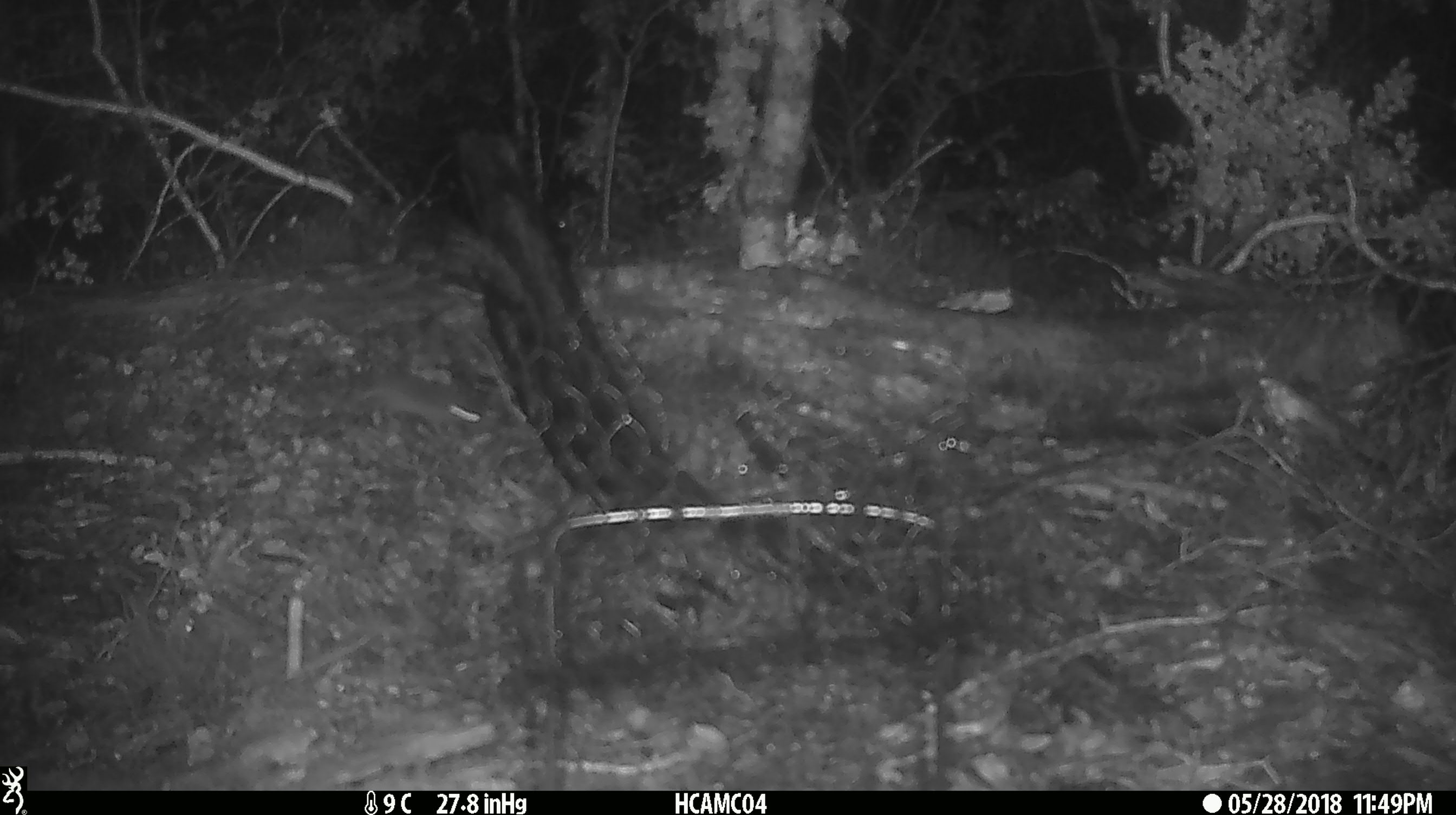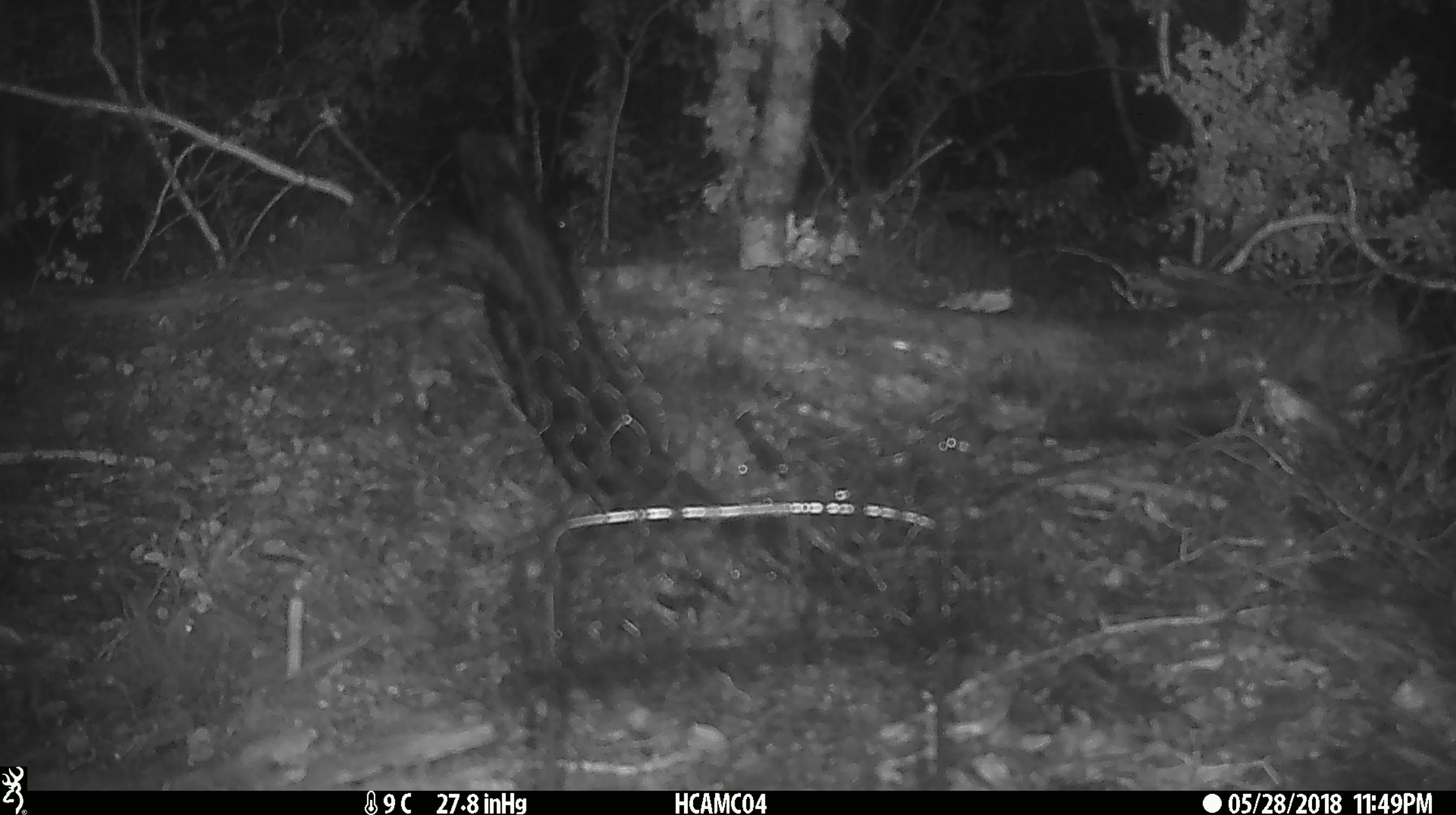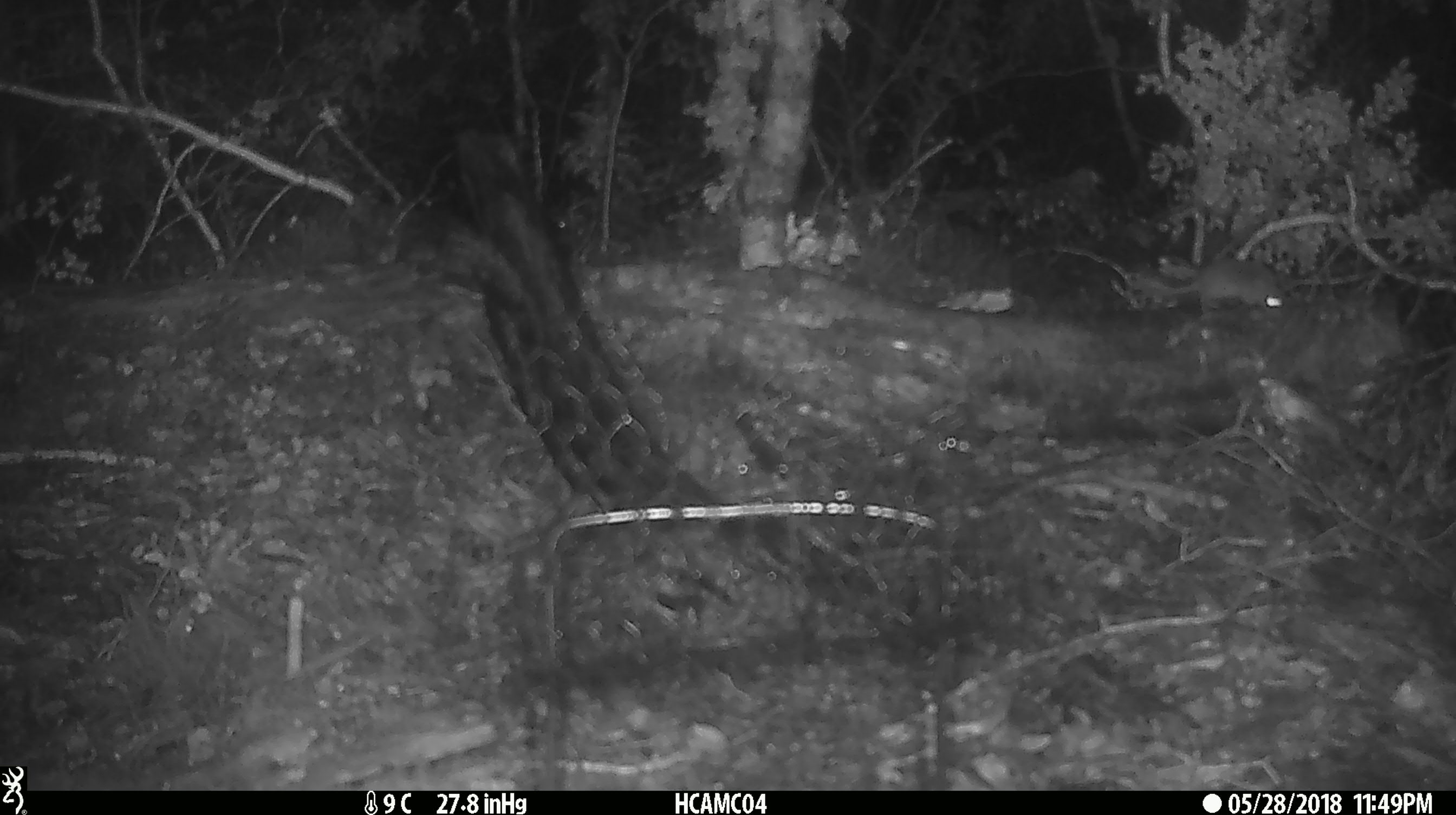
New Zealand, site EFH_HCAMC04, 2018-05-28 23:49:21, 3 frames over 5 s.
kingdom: Animalia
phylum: Chordata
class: Mammalia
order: Rodentia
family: Muridae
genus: Mus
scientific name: Mus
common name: mouse